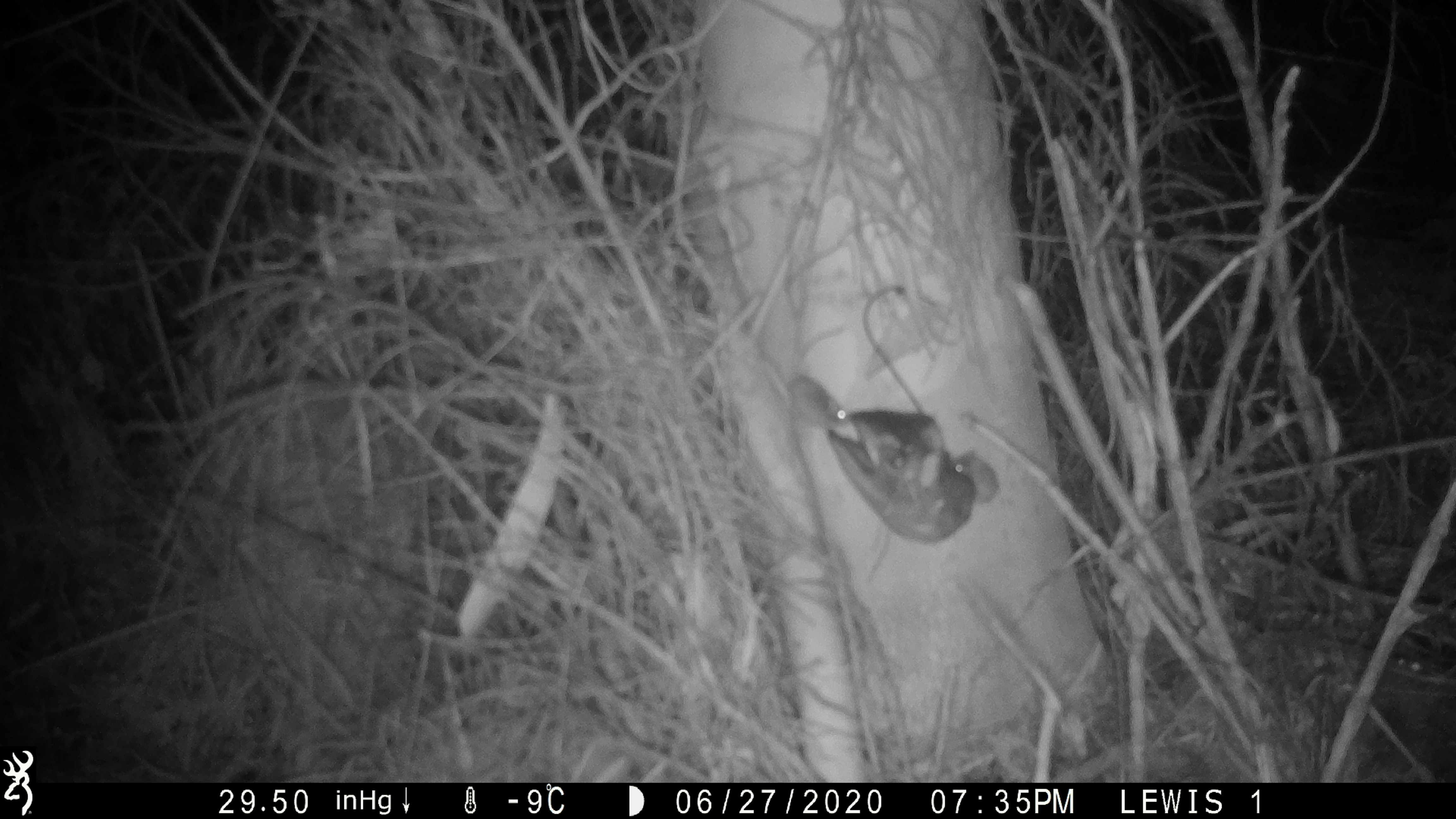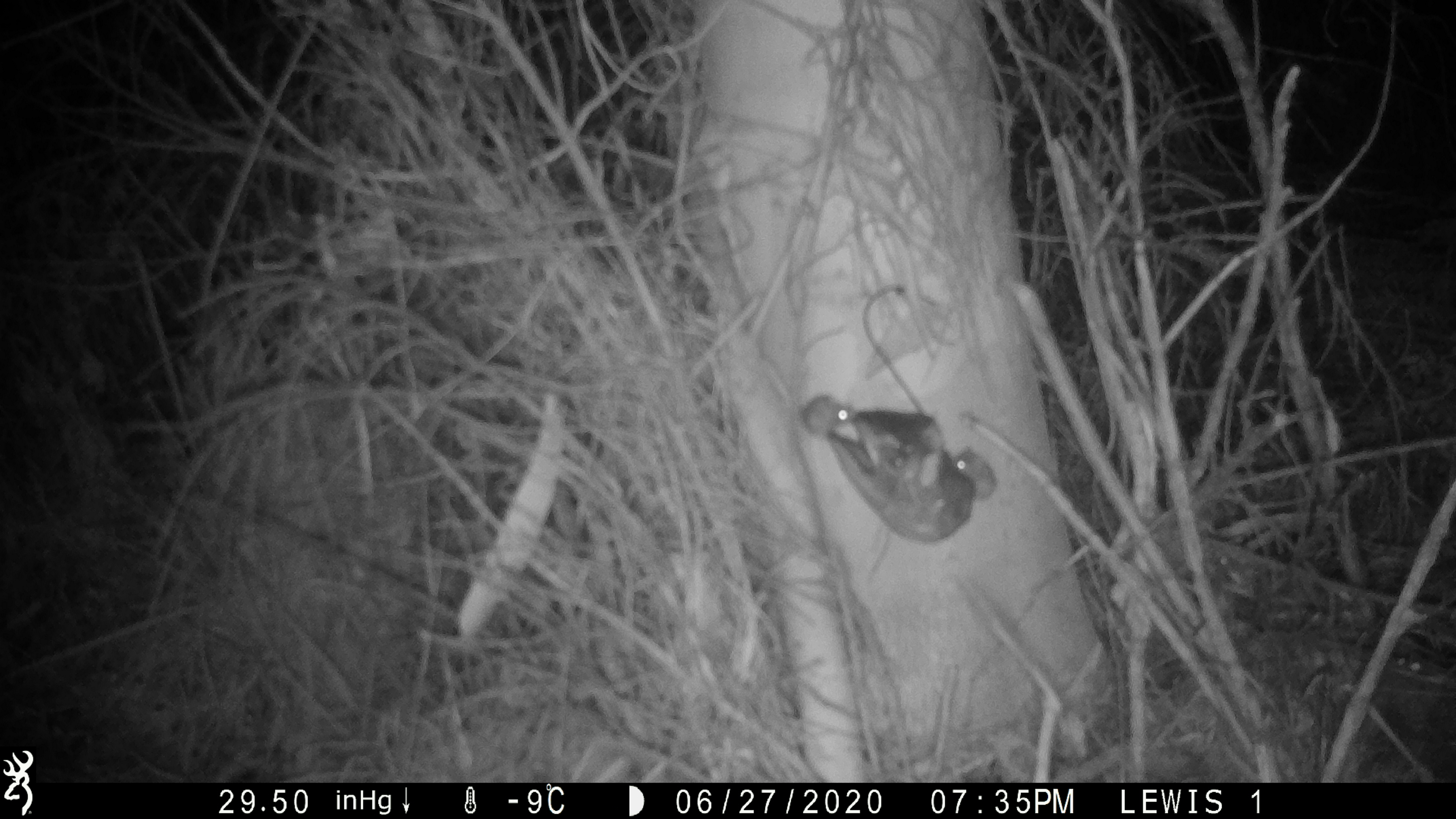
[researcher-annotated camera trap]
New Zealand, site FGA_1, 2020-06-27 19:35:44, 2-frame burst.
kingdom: Animalia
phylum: Chordata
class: Mammalia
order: Rodentia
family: Muridae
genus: Mus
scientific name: Mus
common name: mouse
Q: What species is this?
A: Mouse (Mus).